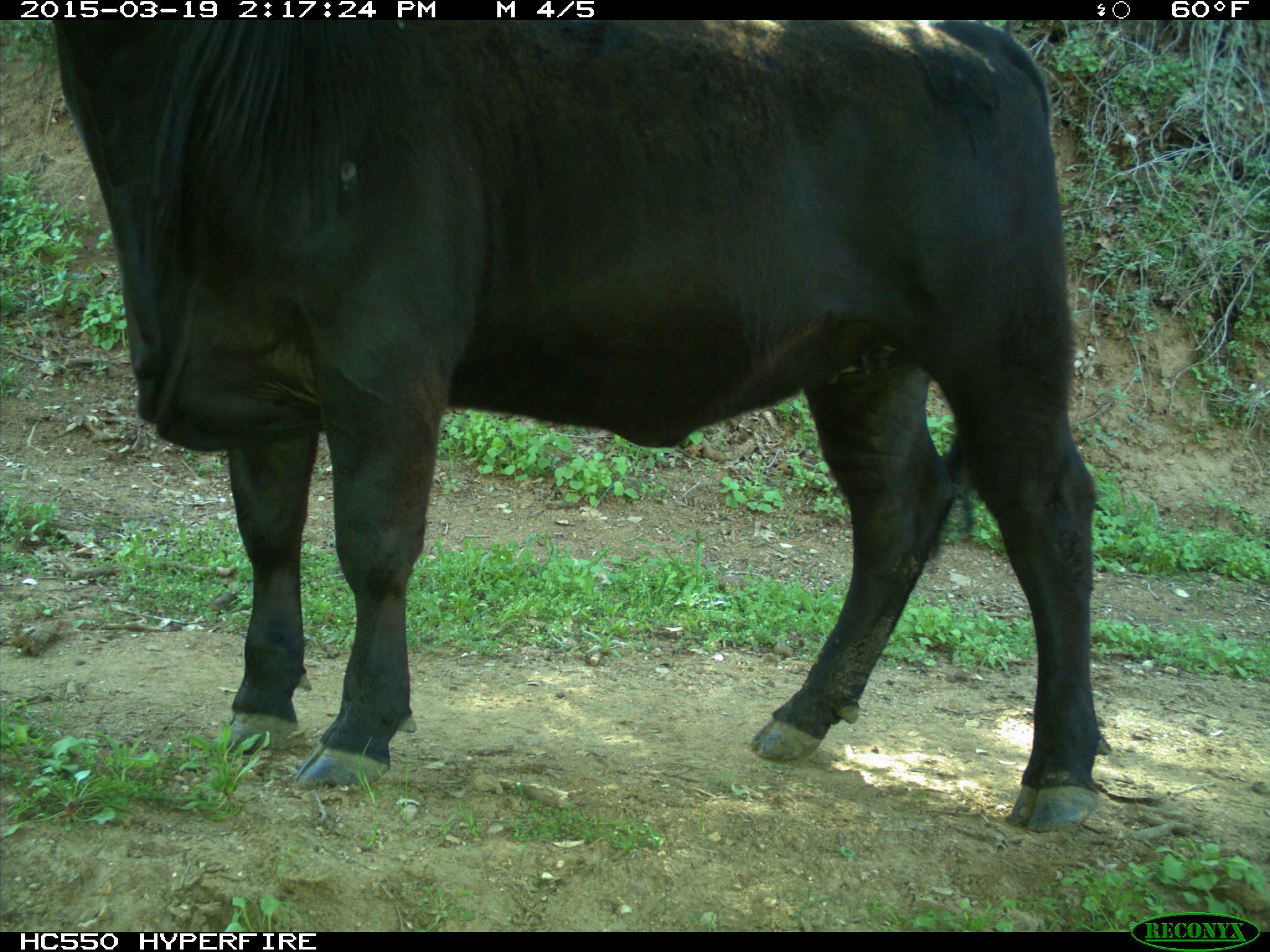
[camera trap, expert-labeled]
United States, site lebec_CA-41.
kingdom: Animalia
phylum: Chordata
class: Mammalia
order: Artiodactyla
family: Bovidae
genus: Bos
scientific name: Bos taurus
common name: domestic cow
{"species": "Bos taurus (domestic cow)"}